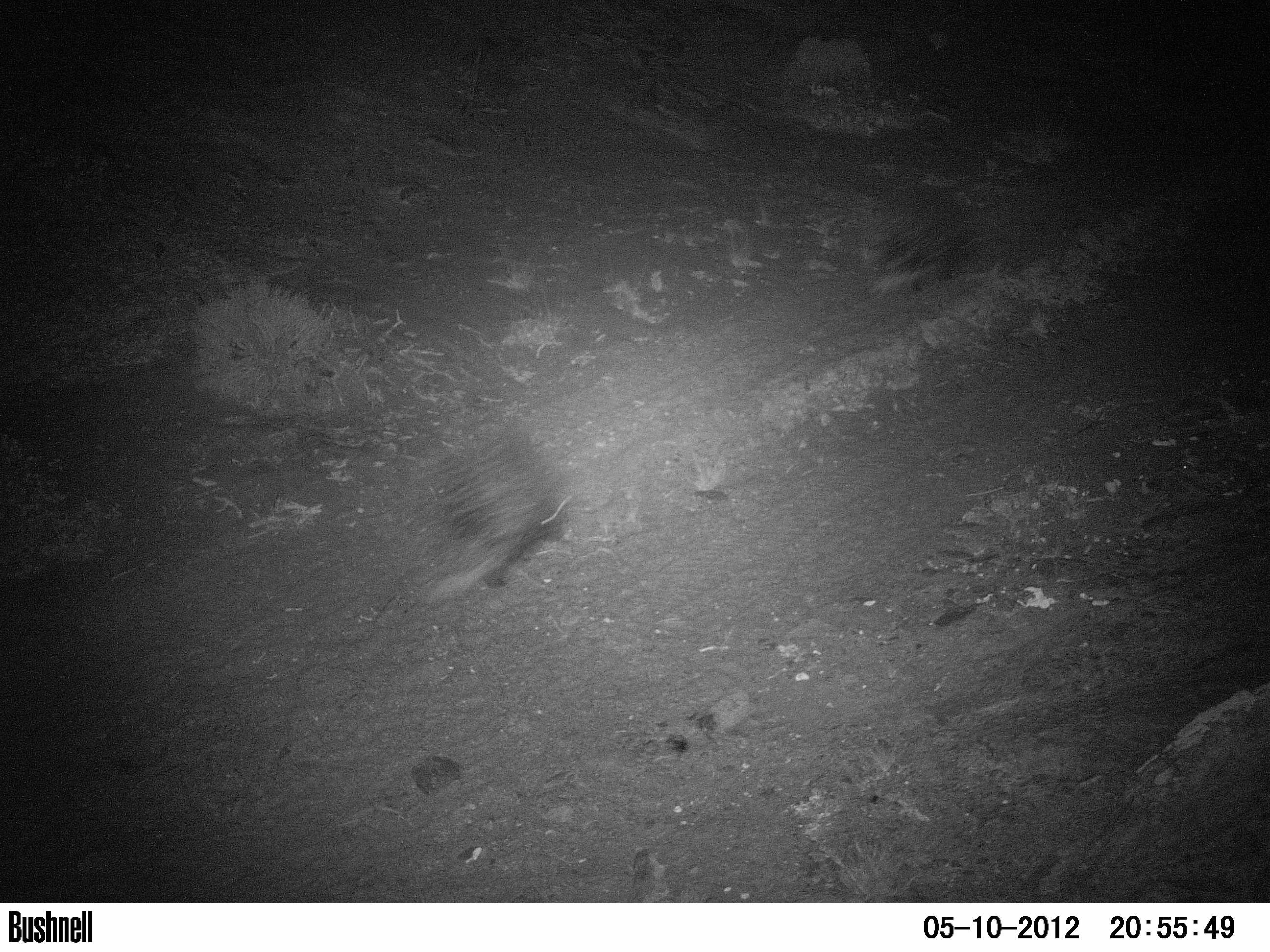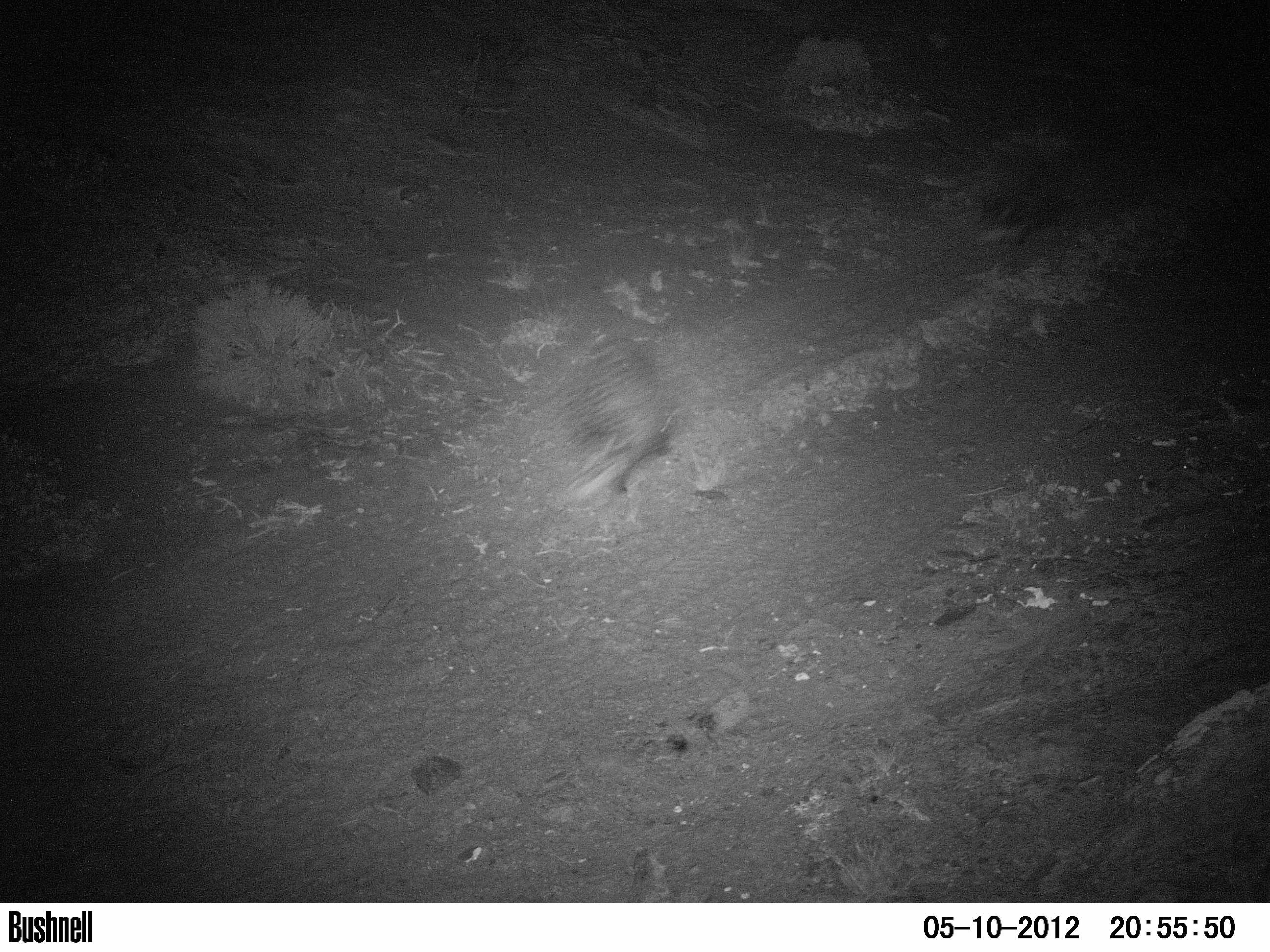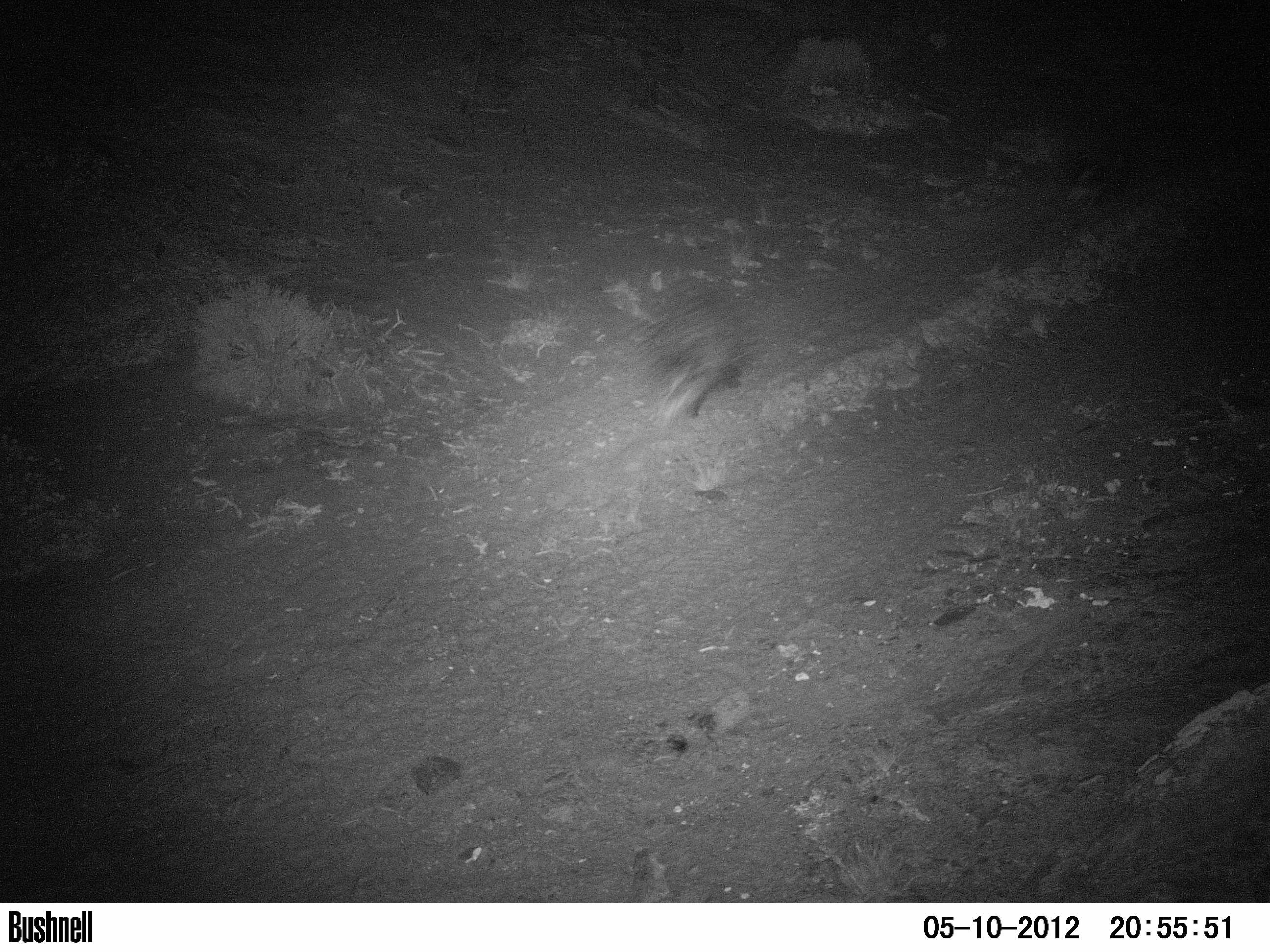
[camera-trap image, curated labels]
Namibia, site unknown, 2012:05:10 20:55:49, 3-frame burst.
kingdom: Animalia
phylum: Chordata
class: Mammalia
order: Rodentia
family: Hystricidae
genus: Hystrix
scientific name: Hystrix africaeaustralis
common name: cape porcupine